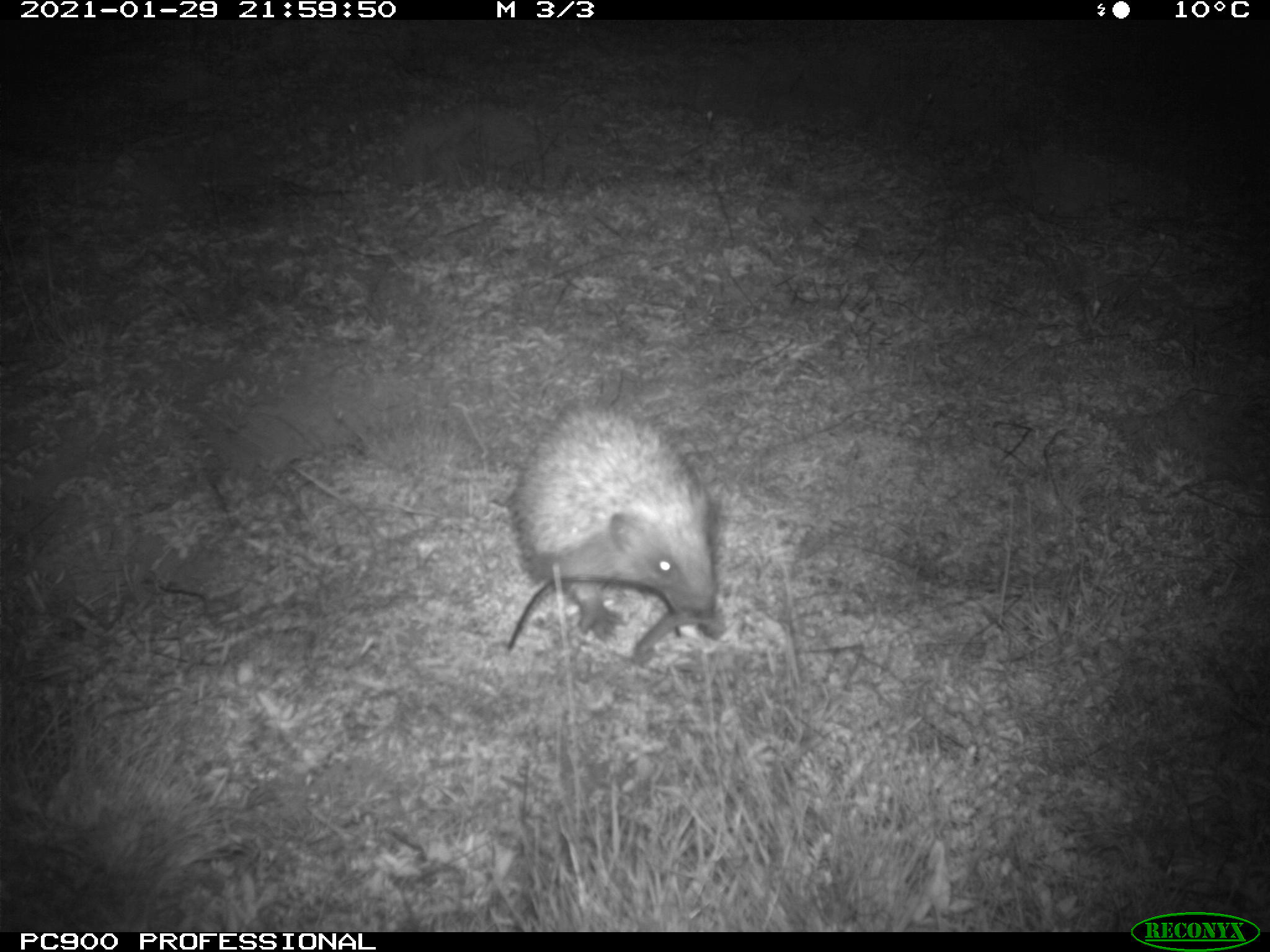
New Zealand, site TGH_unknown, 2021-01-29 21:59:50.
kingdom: Animalia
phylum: Chordata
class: Mammalia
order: Eulipotyphla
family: Erinaceidae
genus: Erinaceus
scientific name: Erinaceus europaeus europaeus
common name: european hedgehog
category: hedgehog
Hedgehog (european hedgehog) (Erinaceus europaeus europaeus).